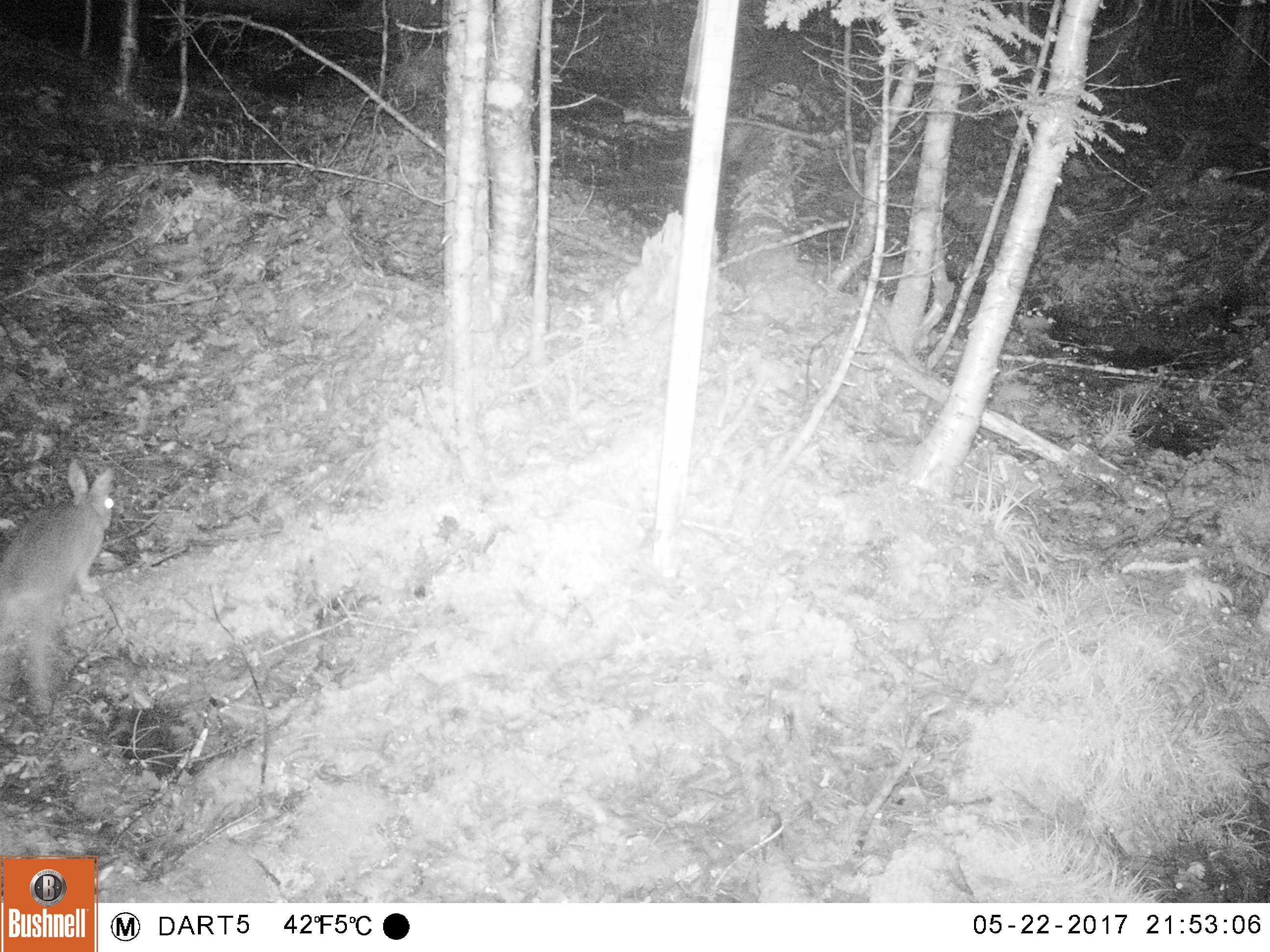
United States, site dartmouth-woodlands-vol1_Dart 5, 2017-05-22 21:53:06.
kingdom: Animalia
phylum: Chordata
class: Mammalia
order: Lagomorpha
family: Leporidae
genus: Lepus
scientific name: Lepus americanus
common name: snowshoe hare